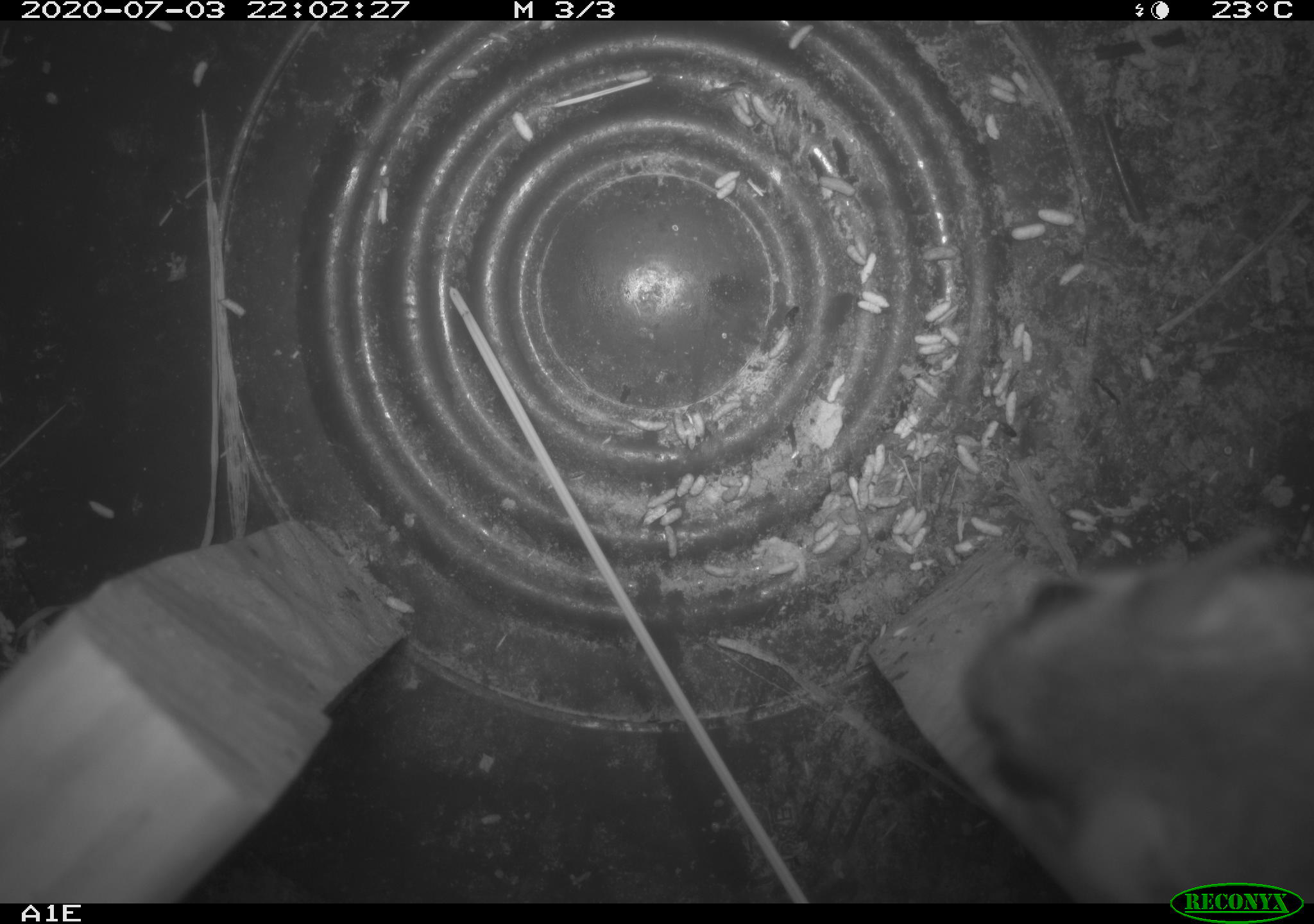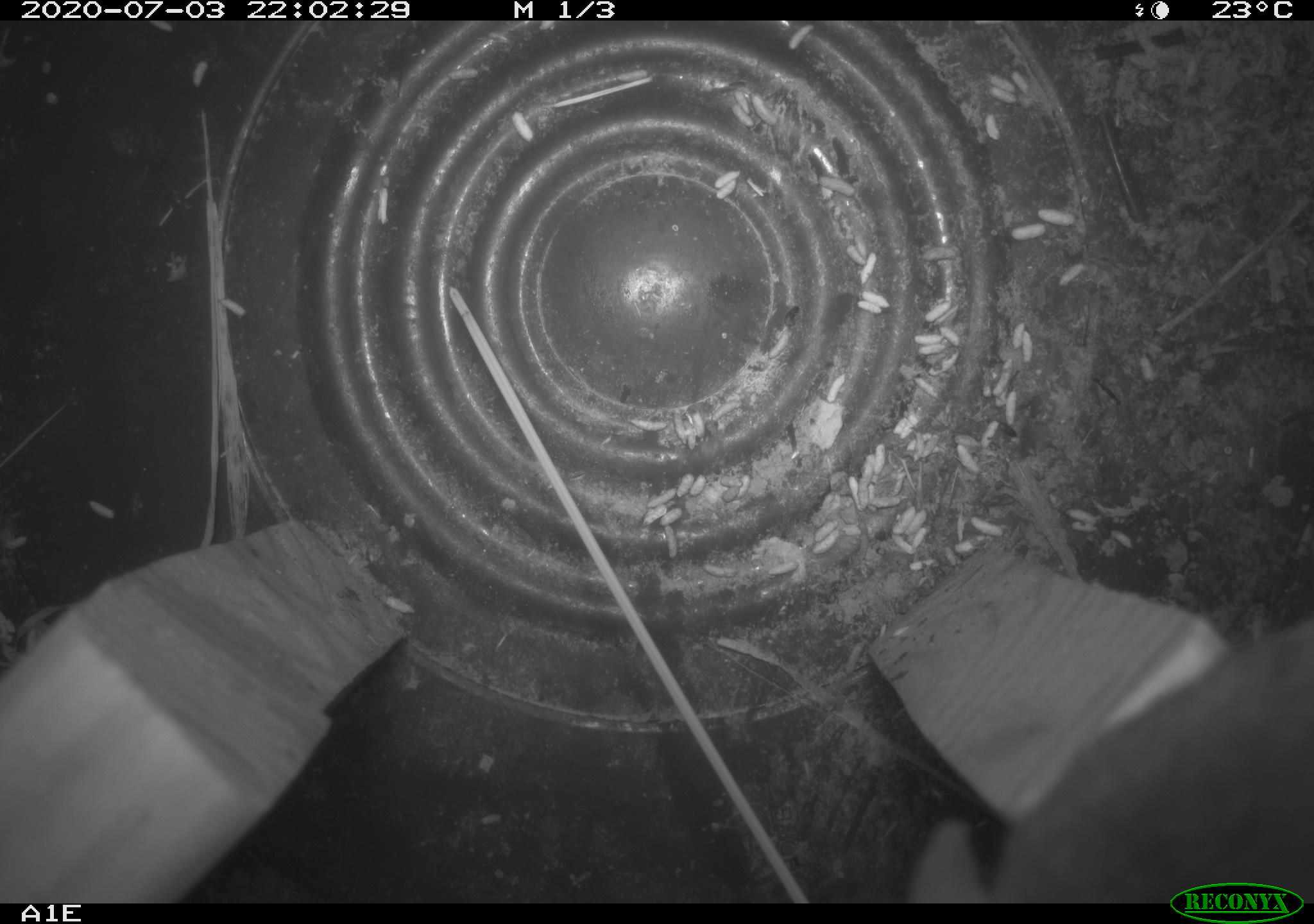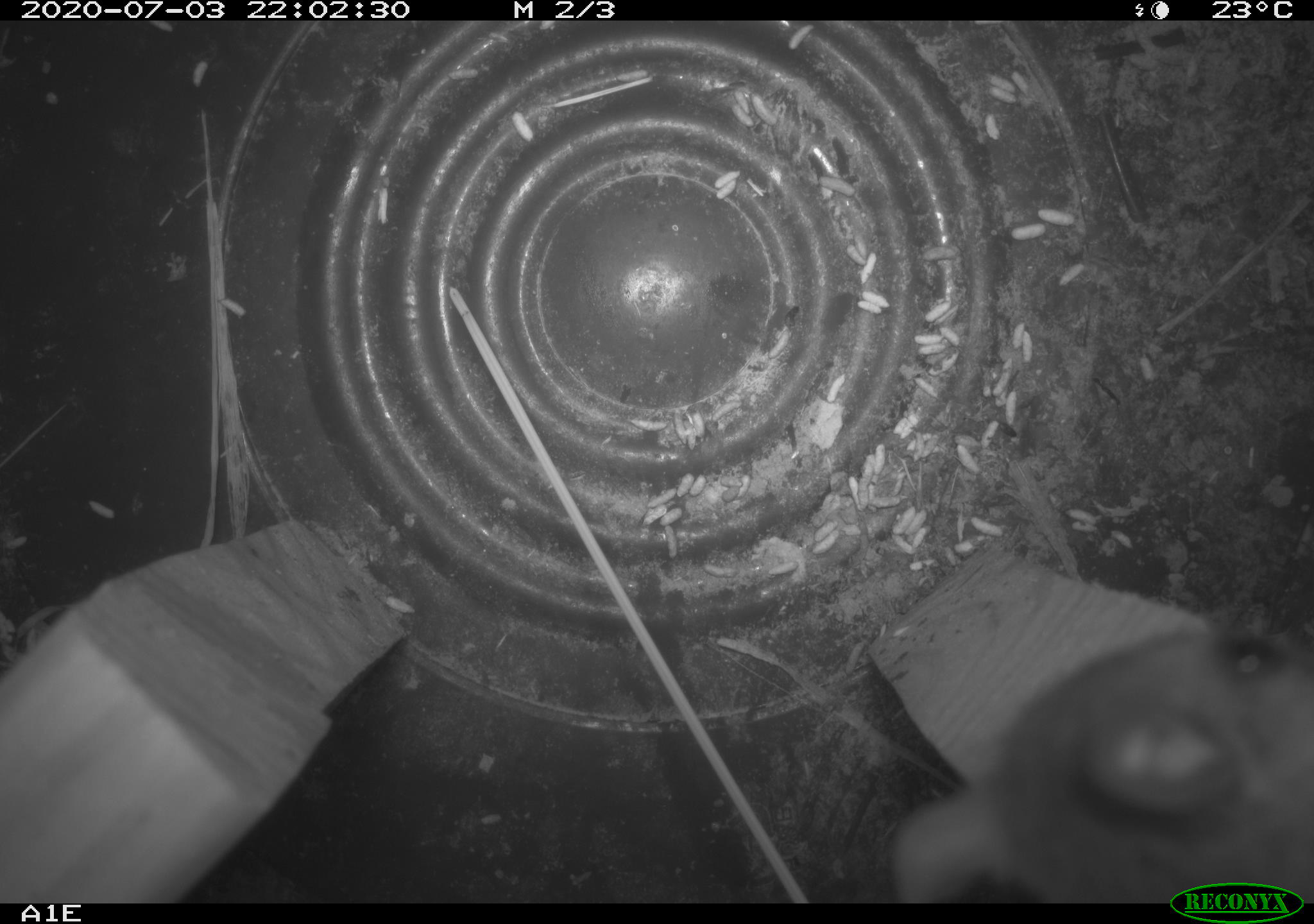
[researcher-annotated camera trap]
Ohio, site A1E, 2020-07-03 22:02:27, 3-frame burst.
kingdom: Animalia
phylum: Chordata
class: Mammalia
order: Rodentia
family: Cricetidae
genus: Peromyscus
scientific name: Peromyscus leucopus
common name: white-footed mouse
White-footed mouse (Peromyscus leucopus).